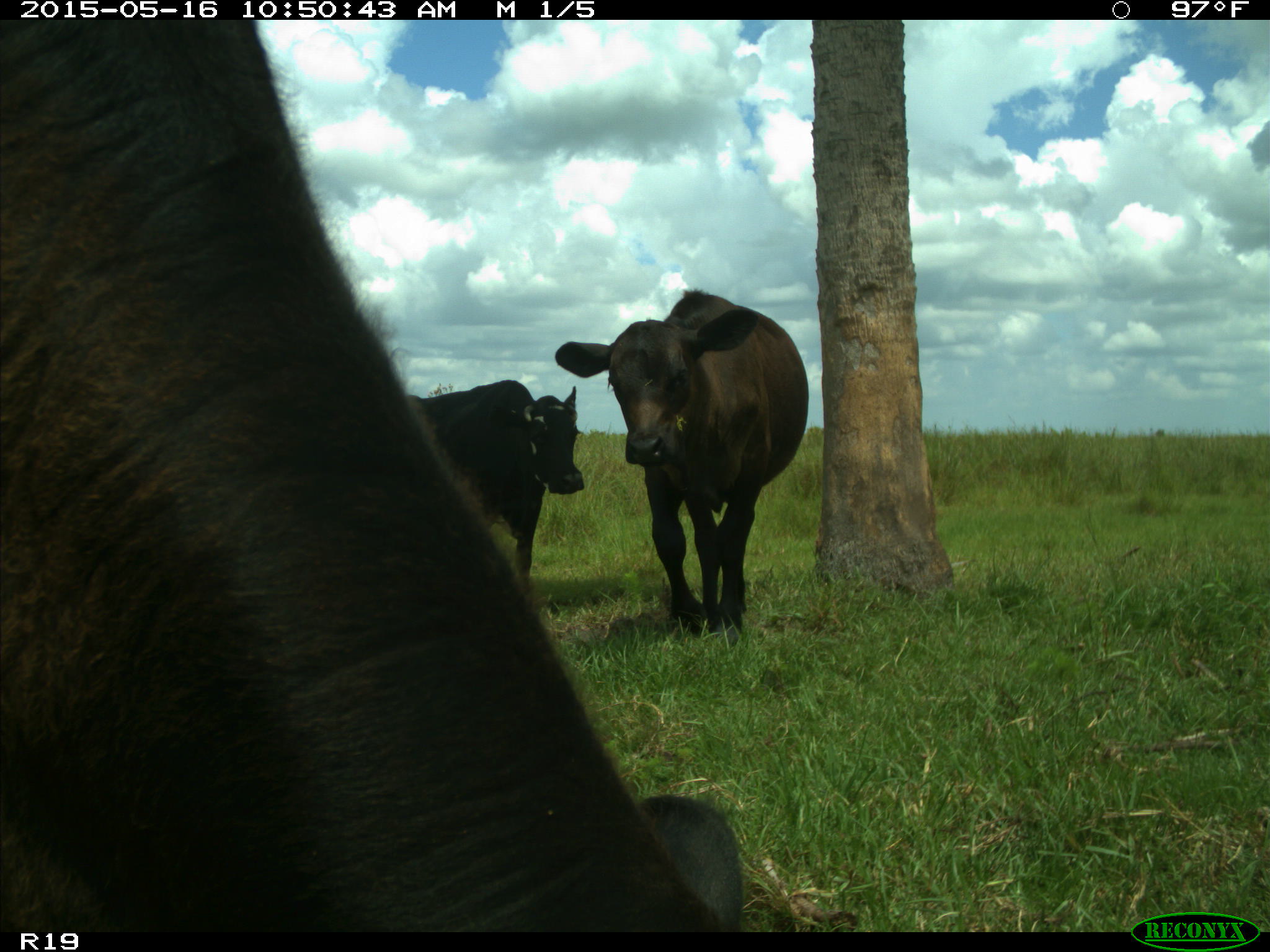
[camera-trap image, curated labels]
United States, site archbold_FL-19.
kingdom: Animalia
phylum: Chordata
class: Mammalia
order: Artiodactyla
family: Bovidae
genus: Bos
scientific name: Bos taurus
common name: domestic cow